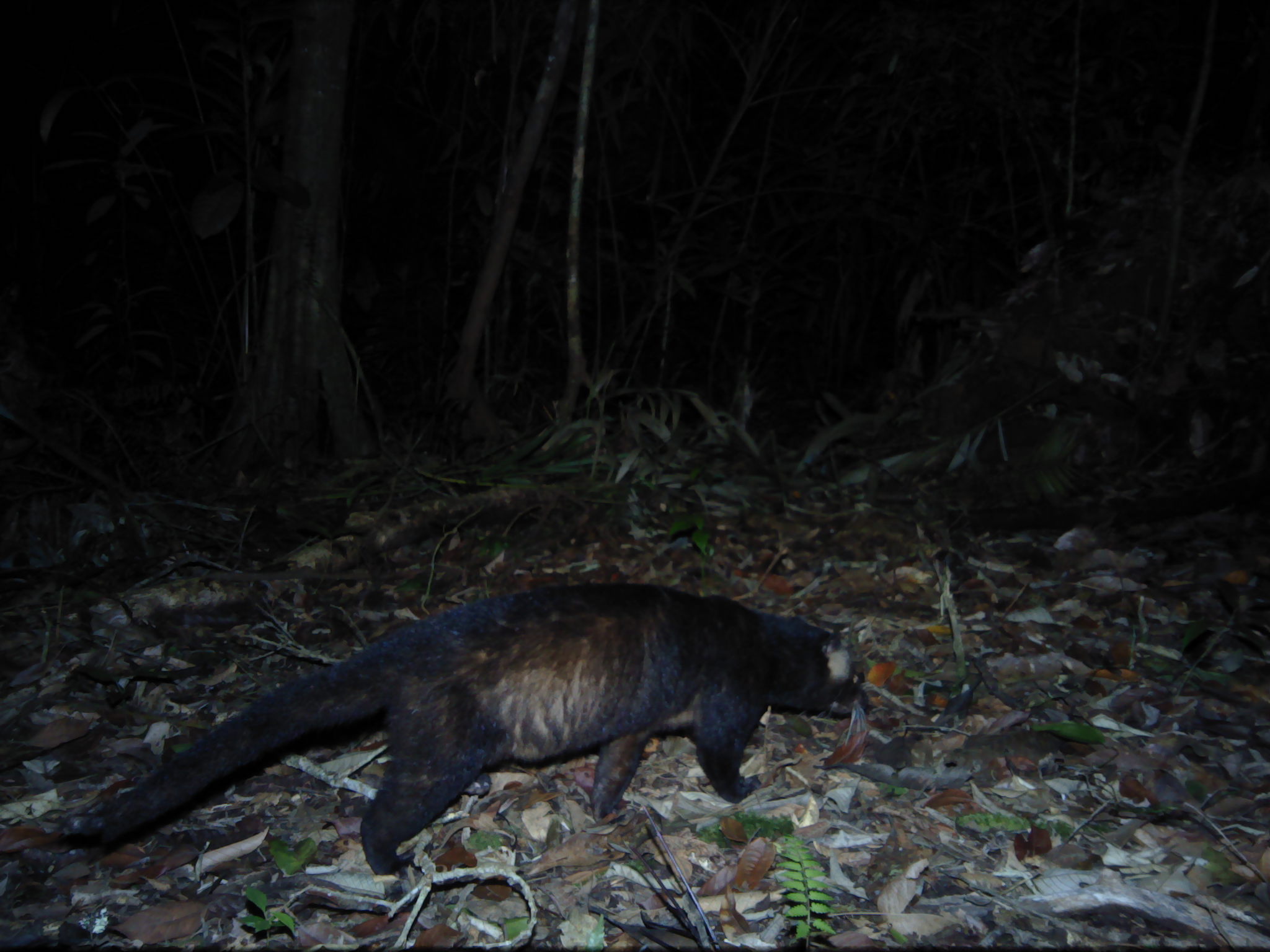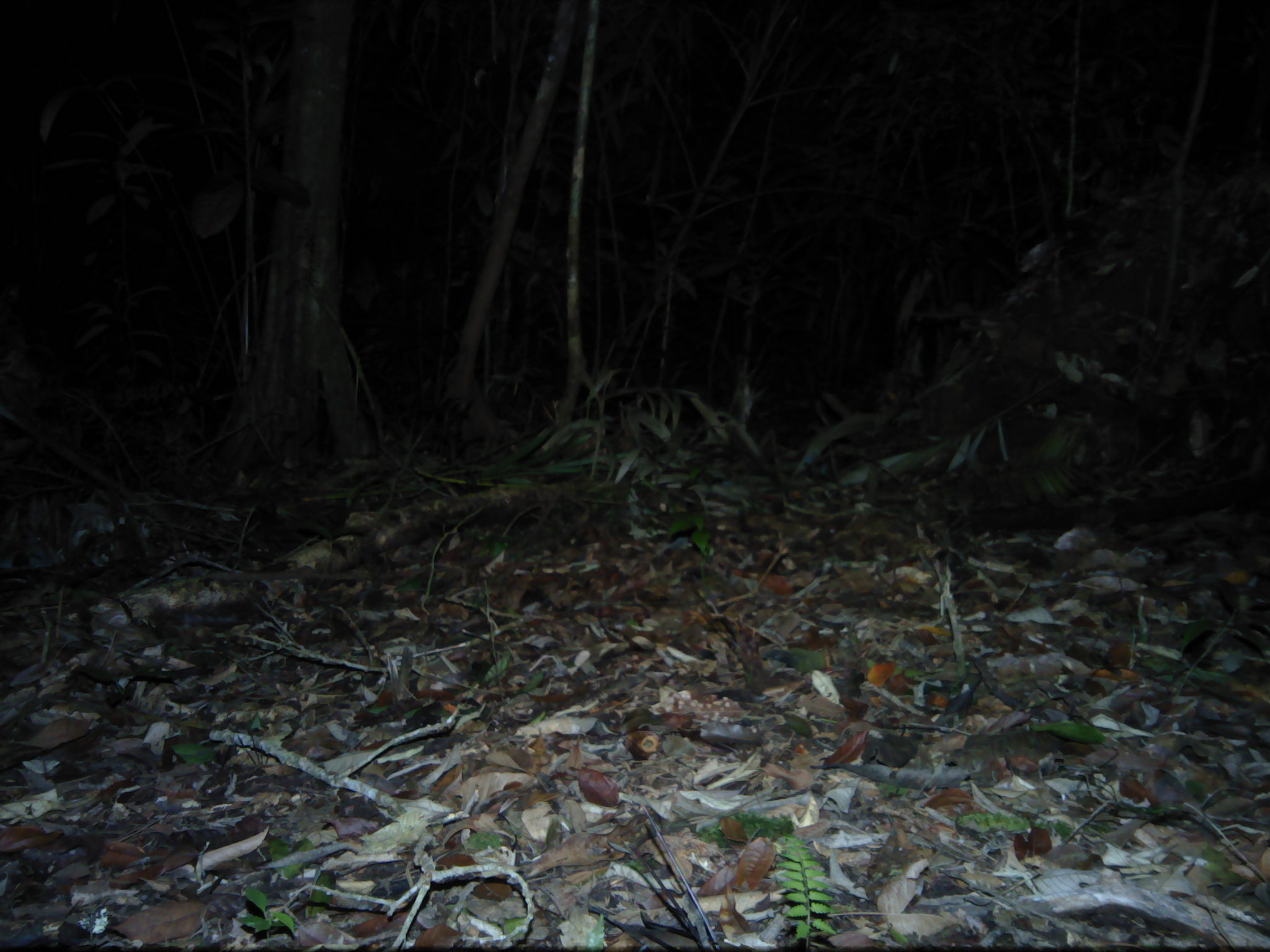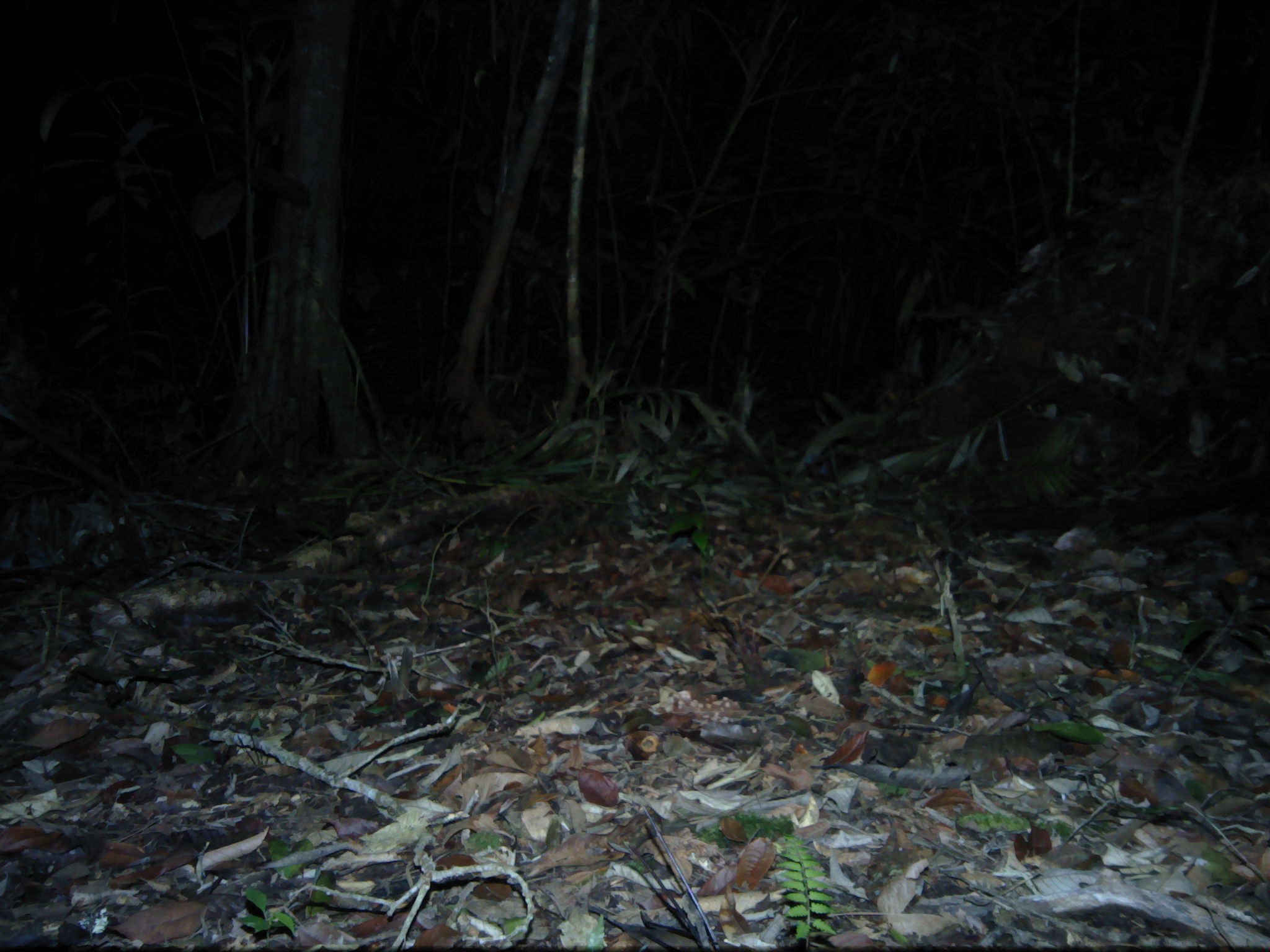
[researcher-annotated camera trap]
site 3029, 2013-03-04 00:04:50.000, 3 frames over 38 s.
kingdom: Animalia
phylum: Chordata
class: Mammalia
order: Carnivora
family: Viverridae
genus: Paguma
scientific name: Paguma larvata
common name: masked palm civet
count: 1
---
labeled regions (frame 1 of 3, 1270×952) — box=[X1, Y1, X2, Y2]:
paguma larvata: box=[100, 581, 870, 873]